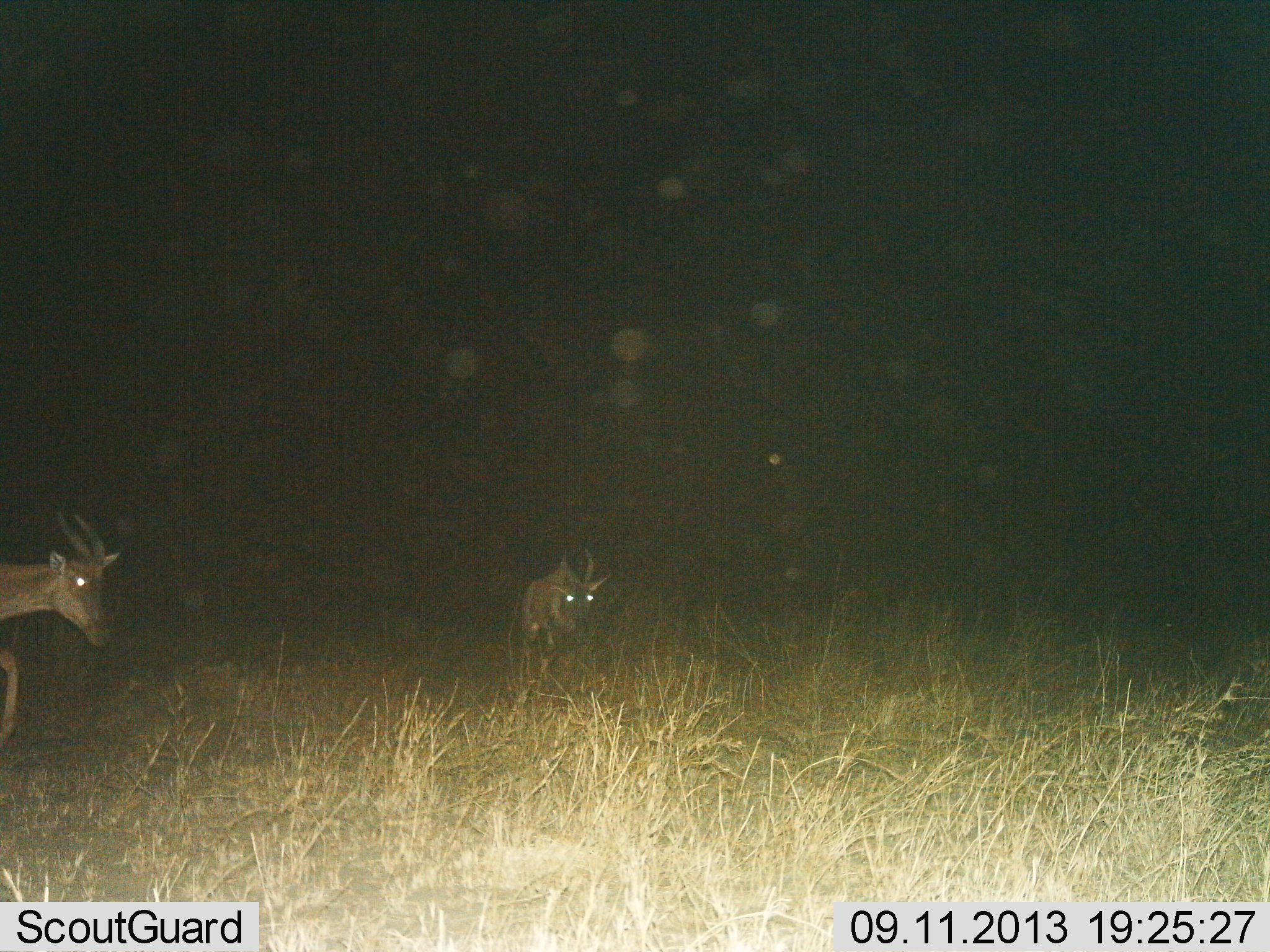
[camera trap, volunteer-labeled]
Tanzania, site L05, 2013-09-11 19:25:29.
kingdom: Animalia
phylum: Chordata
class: Mammalia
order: Artiodactyla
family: Bovidae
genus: Alcelaphus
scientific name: Alcelaphus buselaphus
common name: hartebeest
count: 2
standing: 23%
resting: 0%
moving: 77%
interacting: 0%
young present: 0%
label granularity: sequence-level